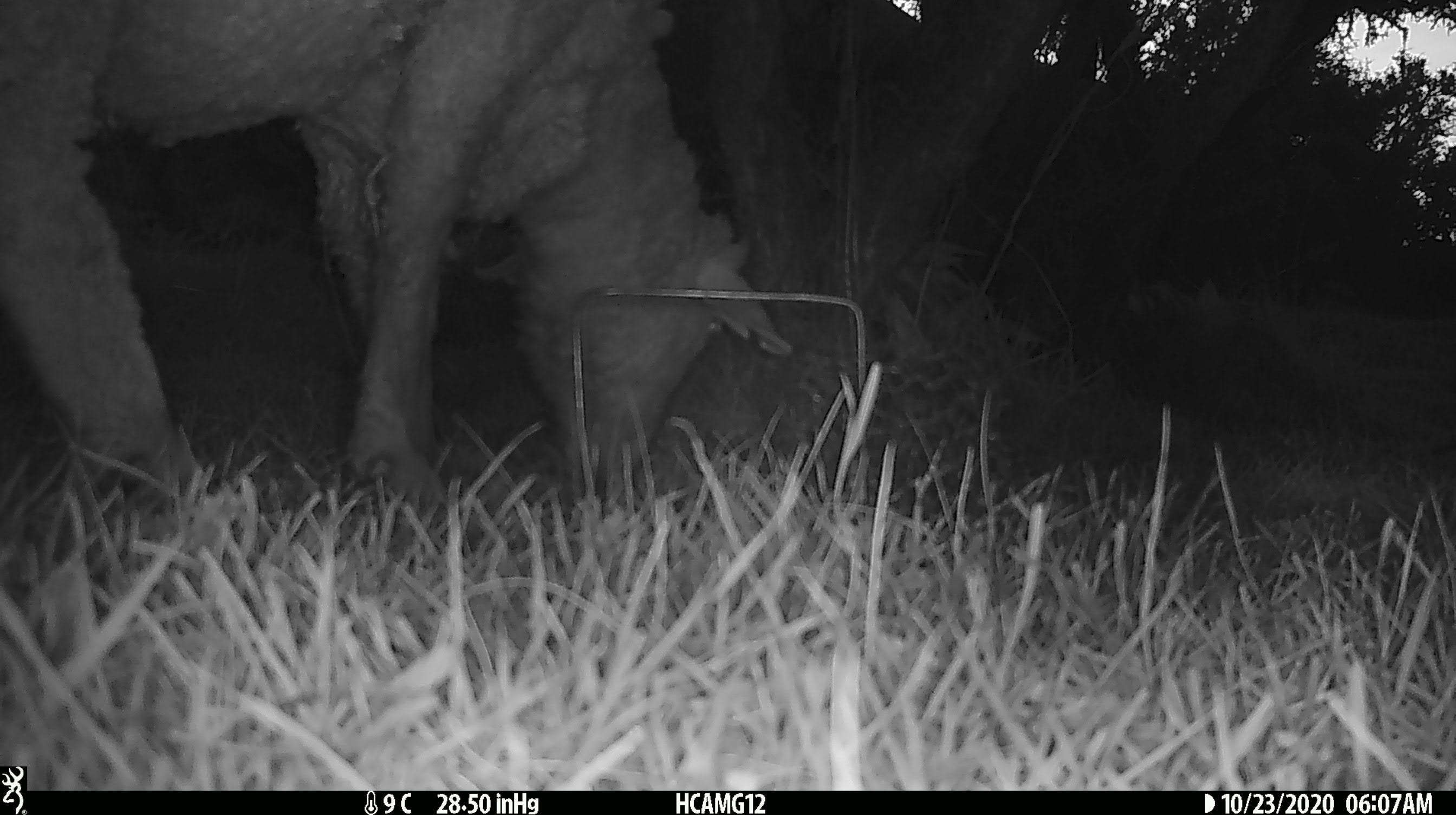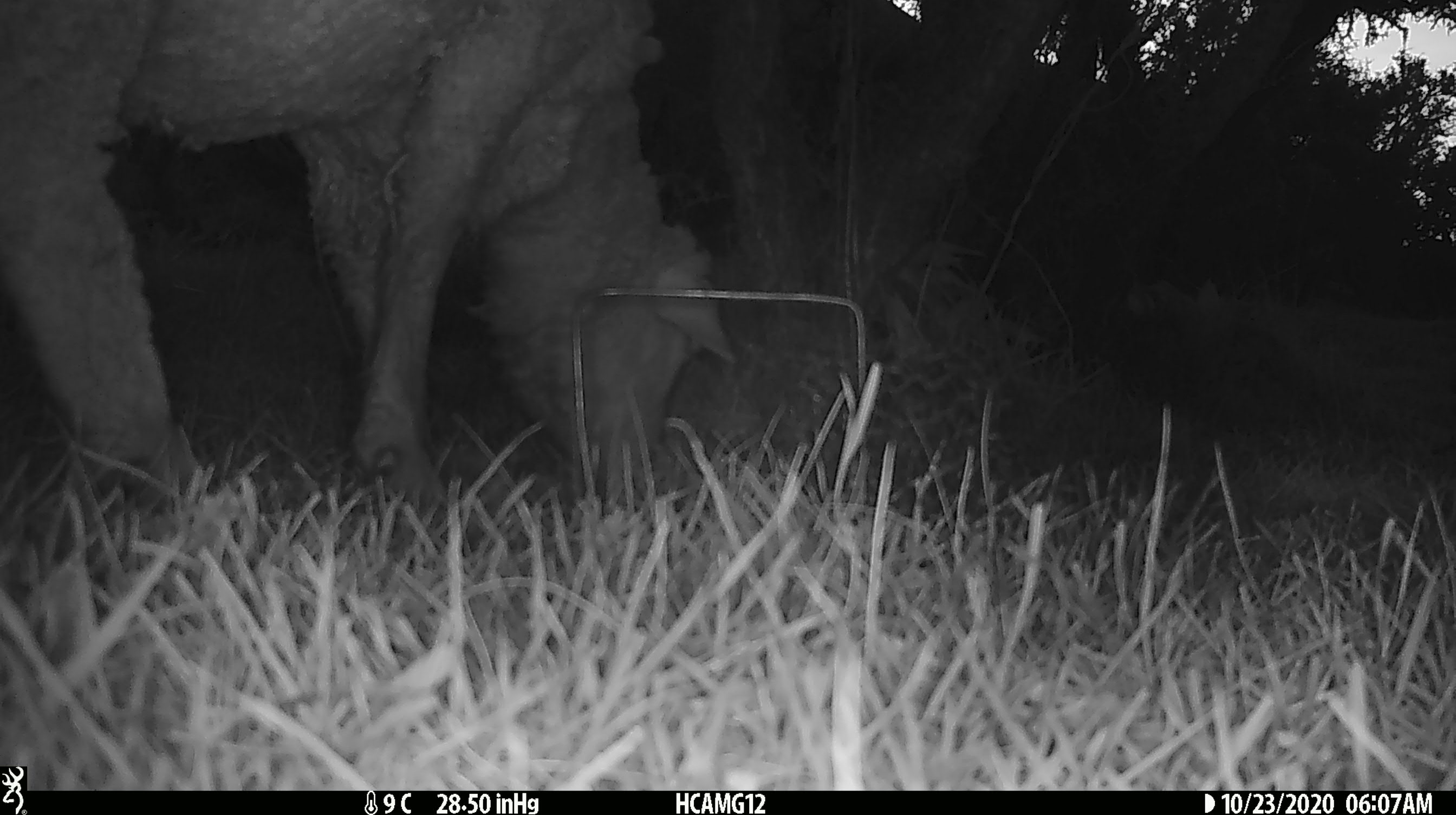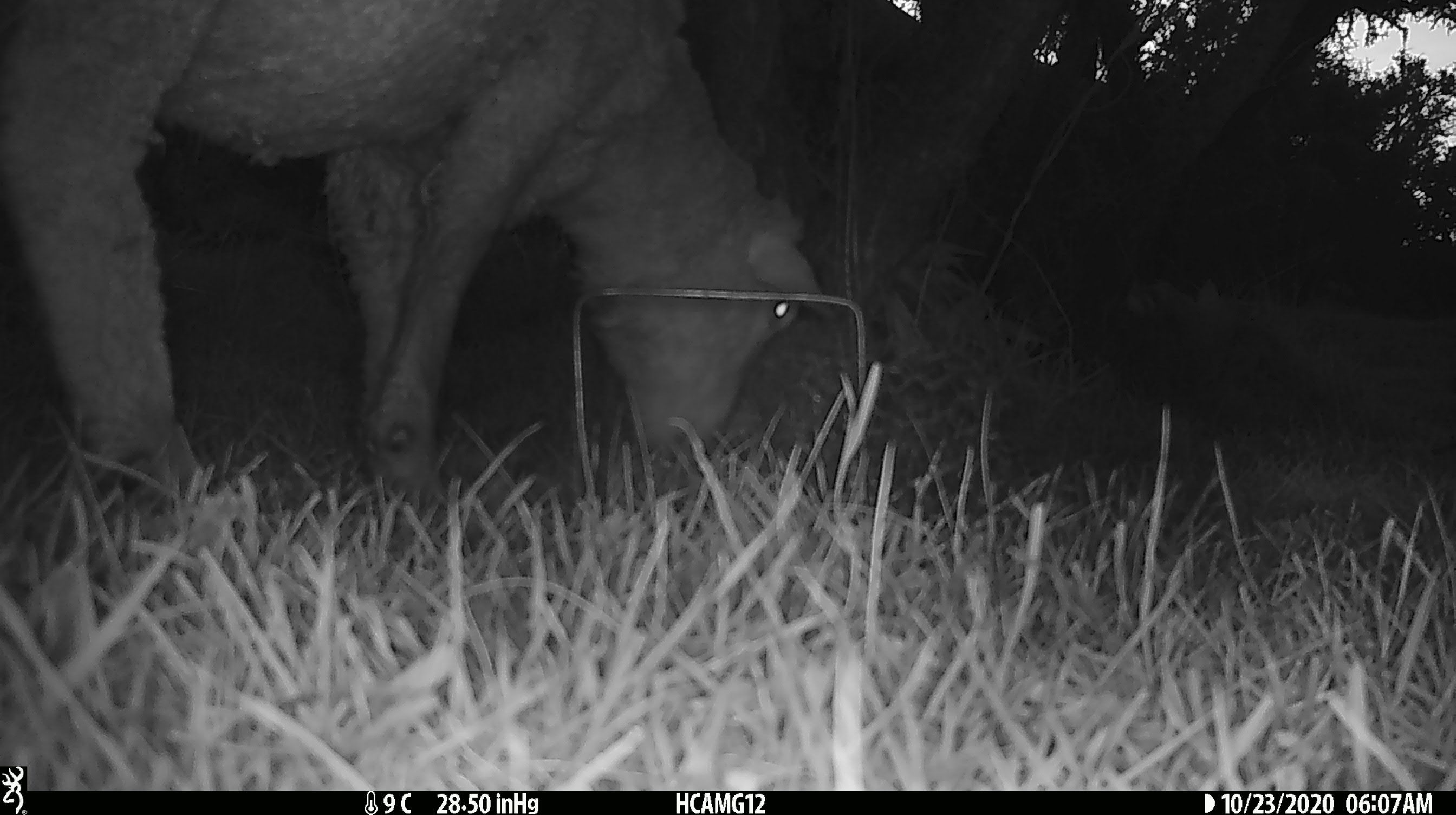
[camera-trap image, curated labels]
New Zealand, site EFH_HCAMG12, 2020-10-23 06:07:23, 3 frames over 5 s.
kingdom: Animalia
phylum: Chordata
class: Mammalia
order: Artiodactyla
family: Bovidae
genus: Ovis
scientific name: Ovis aries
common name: domestic sheep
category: sheep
Sheep (domestic sheep) (Ovis aries).